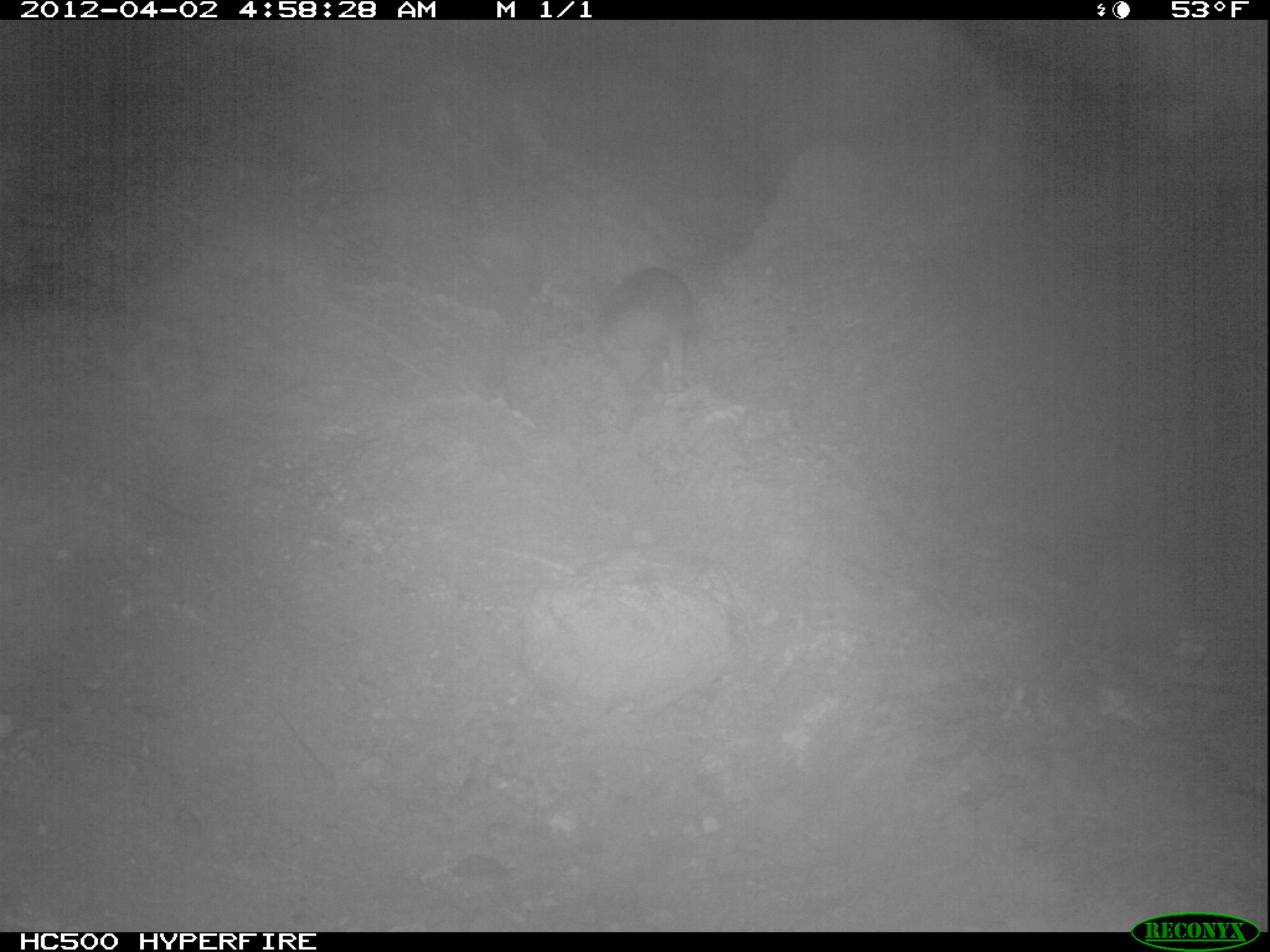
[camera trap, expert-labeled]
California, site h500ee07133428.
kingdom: Animalia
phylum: Chordata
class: Mammalia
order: Carnivora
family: Canidae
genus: Urocyon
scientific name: Urocyon littoralis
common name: island fox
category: fox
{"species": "fox (island fox) (Urocyon littoralis)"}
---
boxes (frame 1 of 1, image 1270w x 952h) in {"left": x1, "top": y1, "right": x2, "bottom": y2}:
fox: {"left": 593, "top": 266, "right": 691, "bottom": 399}